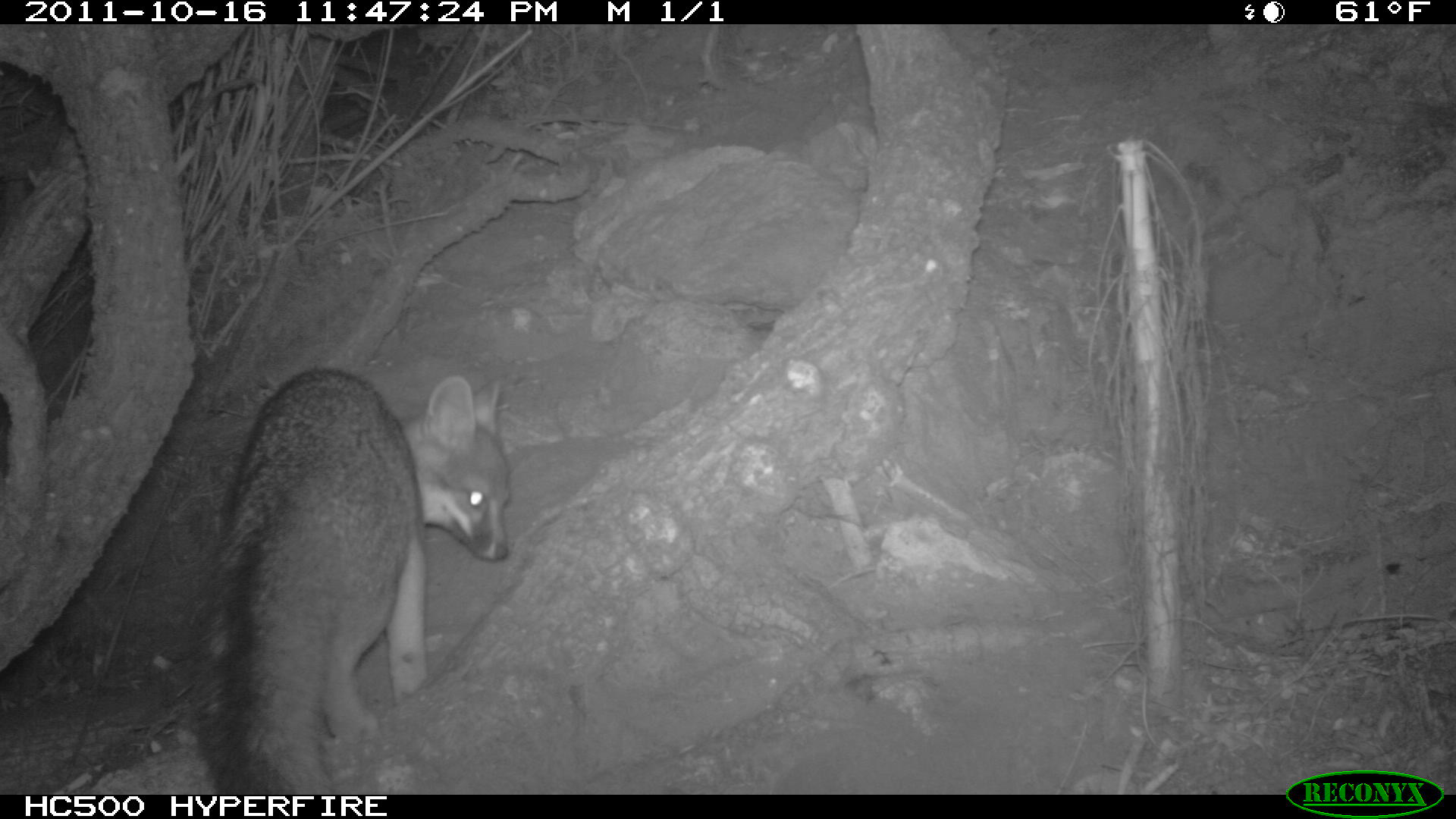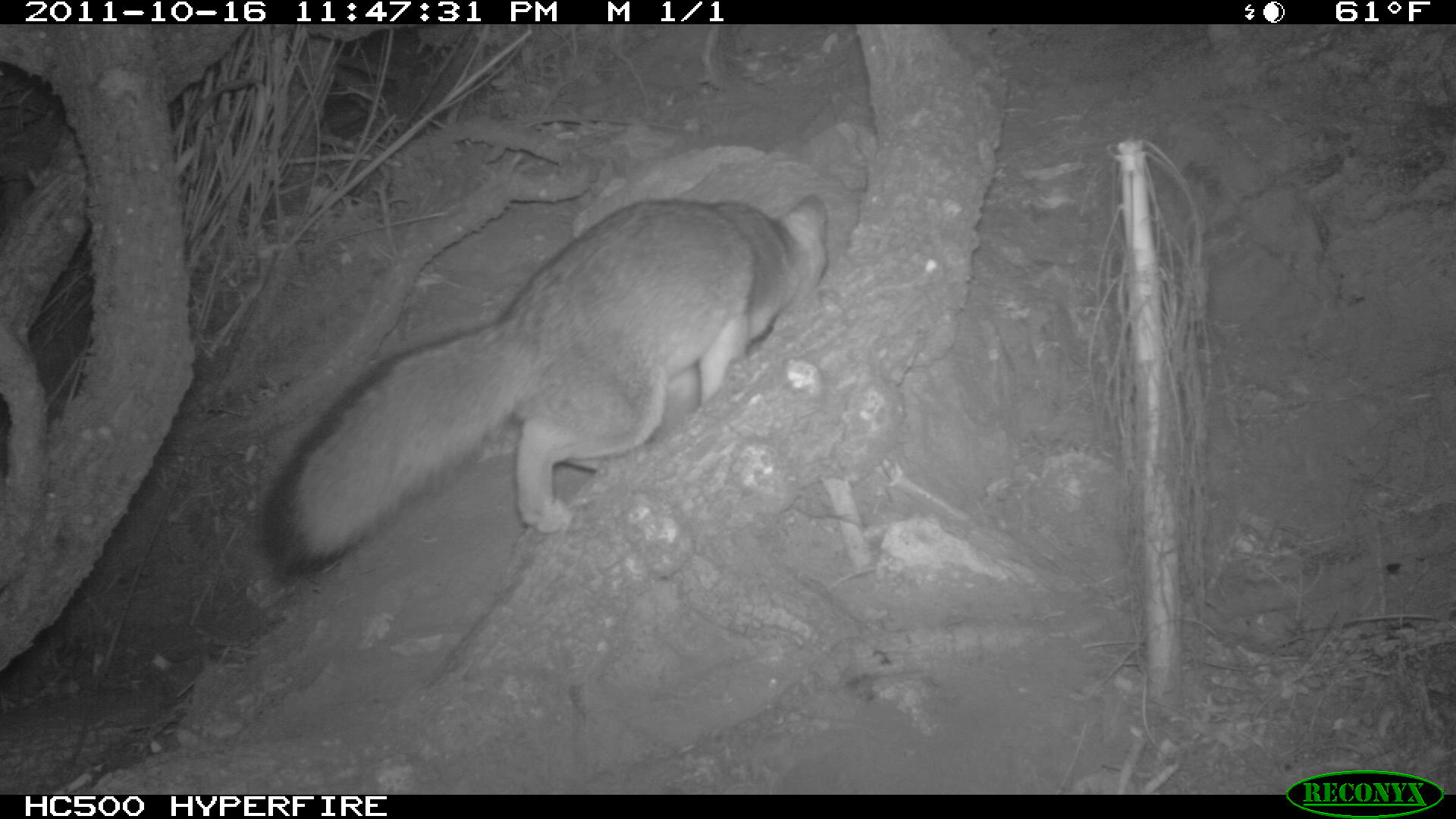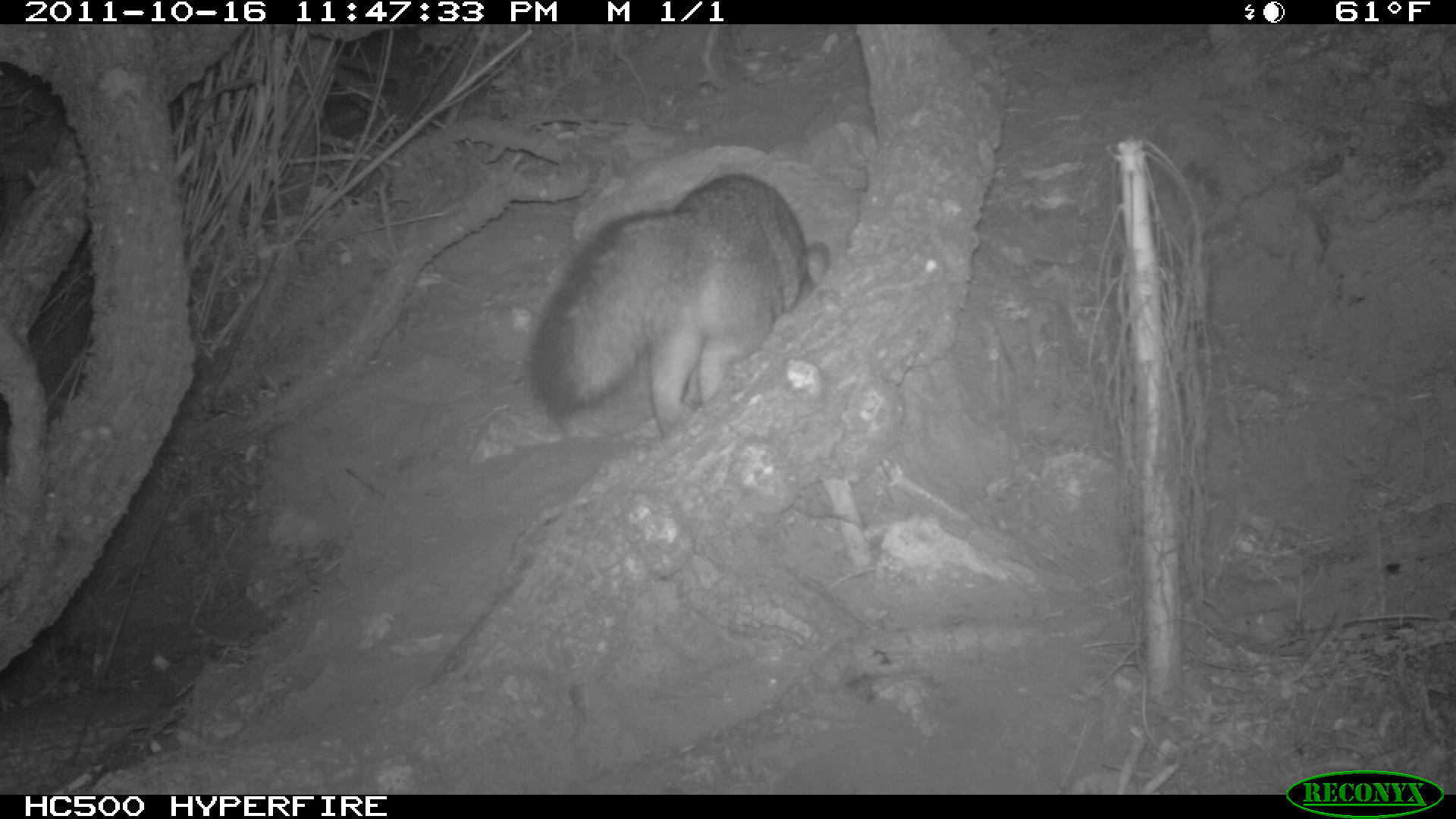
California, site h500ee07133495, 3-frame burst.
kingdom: Animalia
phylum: Chordata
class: Mammalia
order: Carnivora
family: Canidae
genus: Urocyon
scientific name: Urocyon littoralis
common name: island fox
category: fox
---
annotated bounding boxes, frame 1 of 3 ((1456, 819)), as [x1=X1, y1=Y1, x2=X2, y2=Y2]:
fox: [x1=199, y1=368, x2=509, y2=795]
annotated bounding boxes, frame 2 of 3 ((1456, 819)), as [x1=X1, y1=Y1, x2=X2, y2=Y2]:
fox: [x1=259, y1=194, x2=830, y2=580]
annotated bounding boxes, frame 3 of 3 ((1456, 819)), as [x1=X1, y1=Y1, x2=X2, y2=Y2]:
fox: [x1=526, y1=172, x2=830, y2=441]